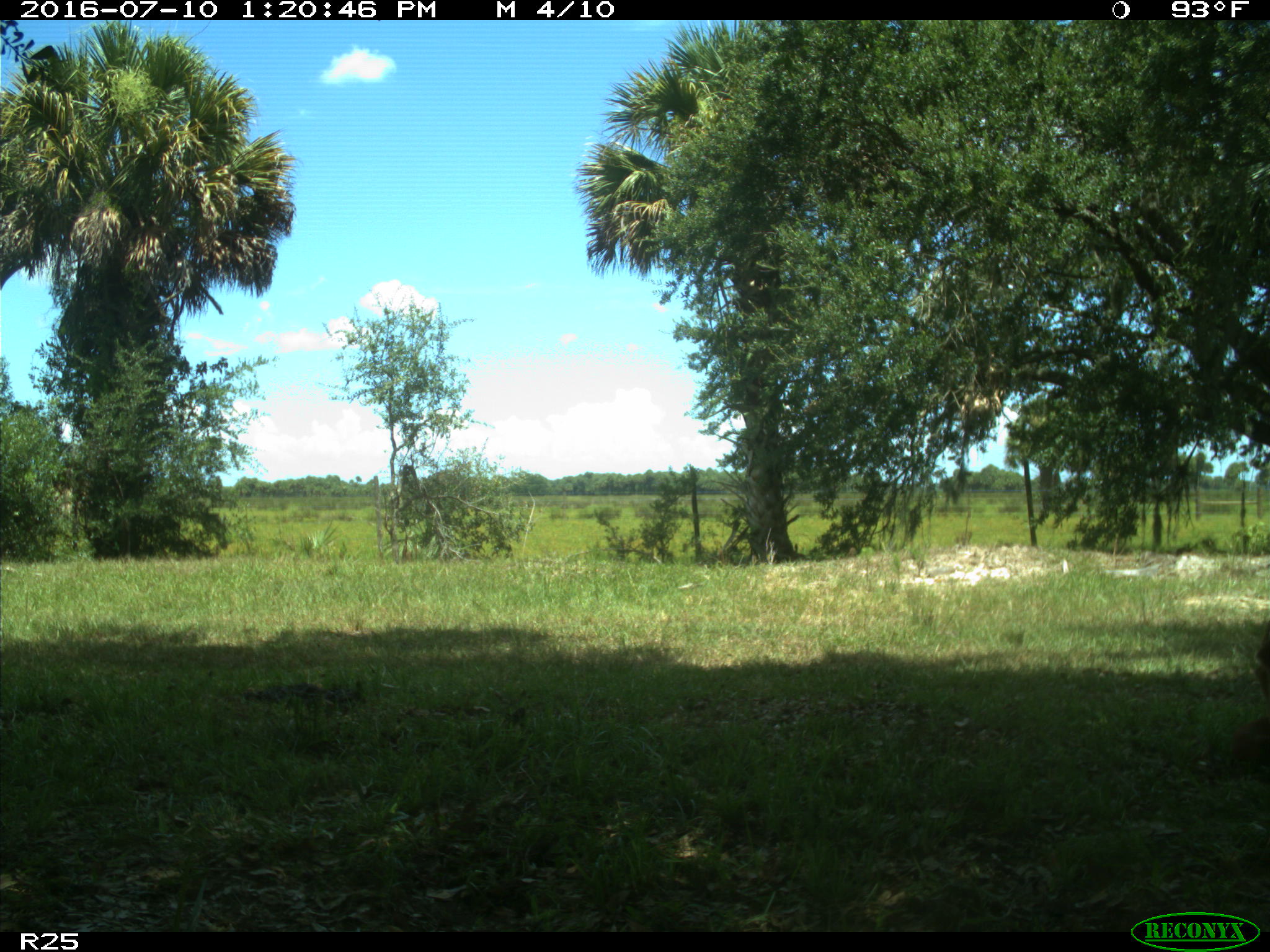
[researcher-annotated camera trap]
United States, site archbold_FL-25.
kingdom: Animalia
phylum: Chordata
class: Mammalia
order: Artiodactyla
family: Bovidae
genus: Bos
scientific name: Bos taurus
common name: domestic cow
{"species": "Bos taurus (domestic cow)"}